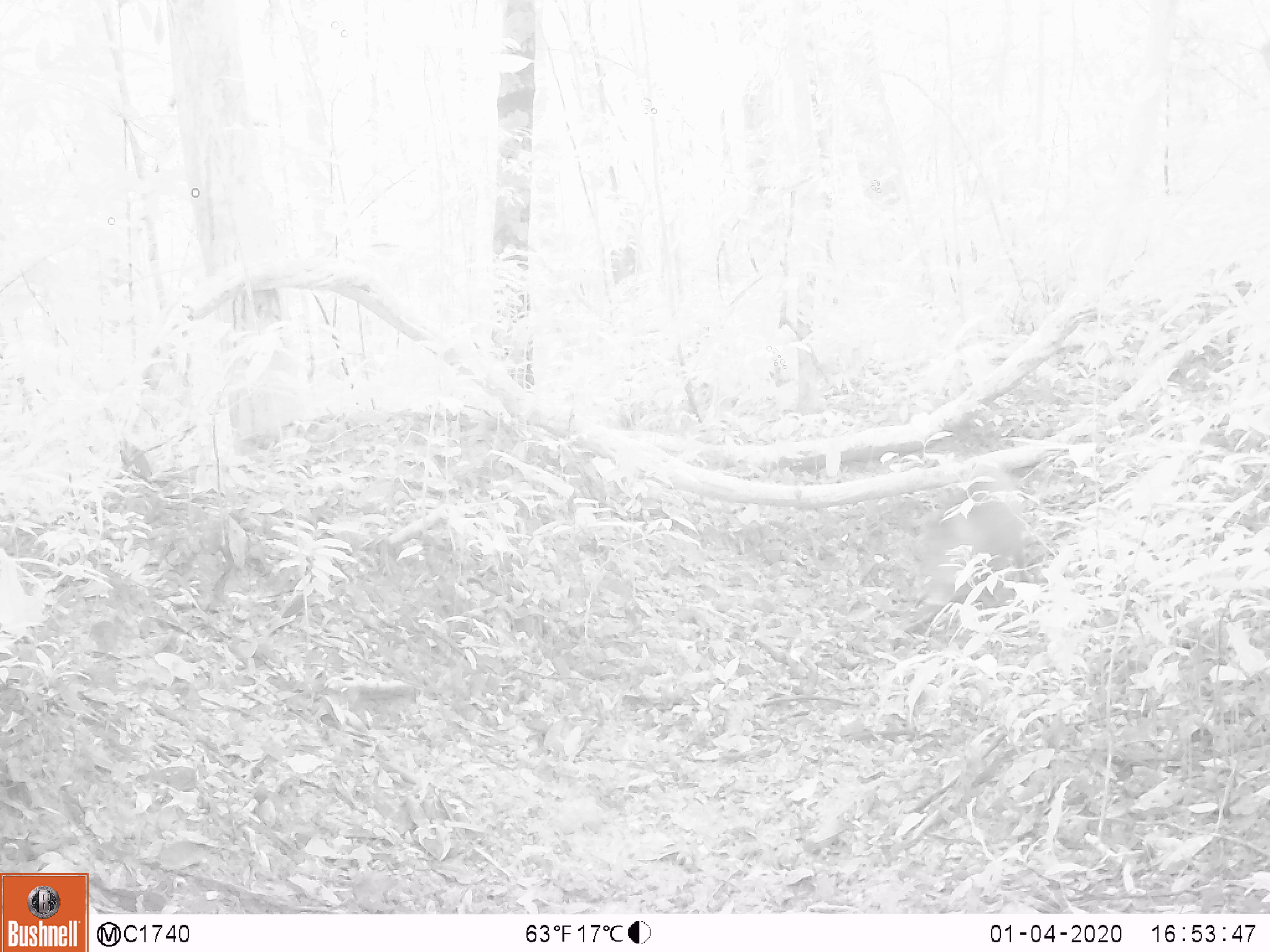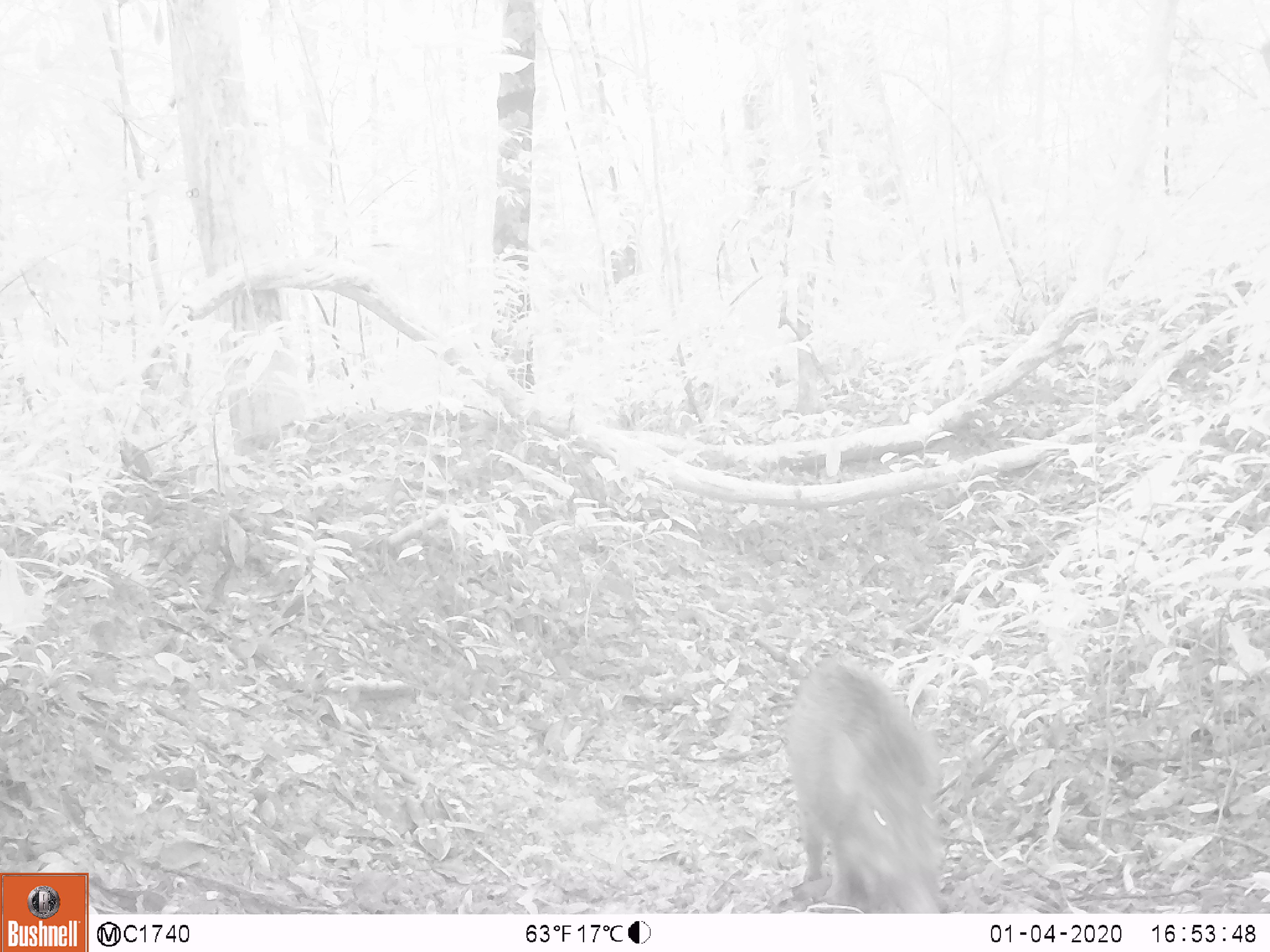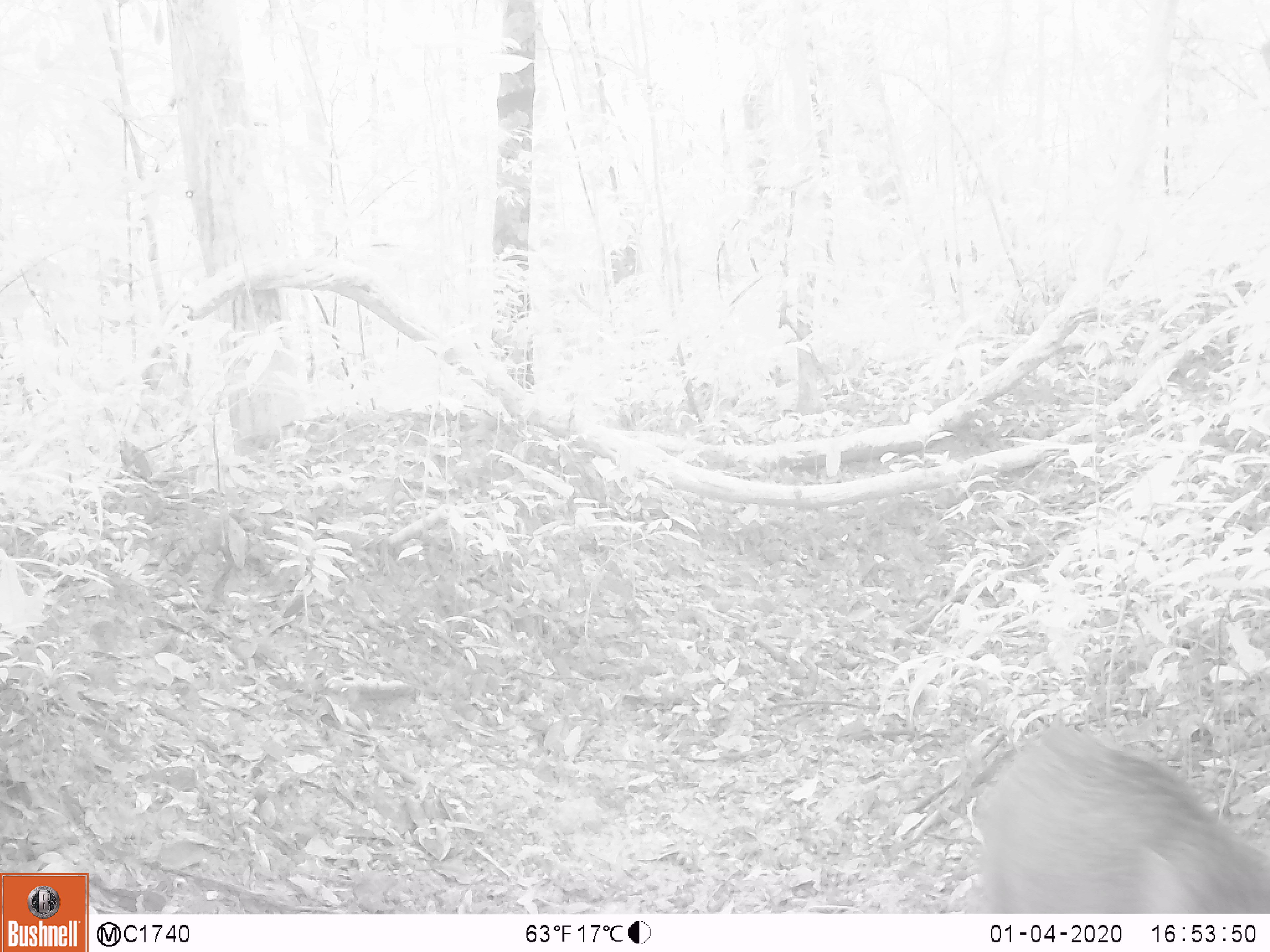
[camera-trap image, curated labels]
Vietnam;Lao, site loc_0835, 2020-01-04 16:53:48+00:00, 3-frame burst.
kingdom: Animalia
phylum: Chordata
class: Mammalia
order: Artiodactyla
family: Suidae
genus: Sus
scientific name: Sus scrofa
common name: eurasian wild pig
Eurasian wild pig (Sus scrofa). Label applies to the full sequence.